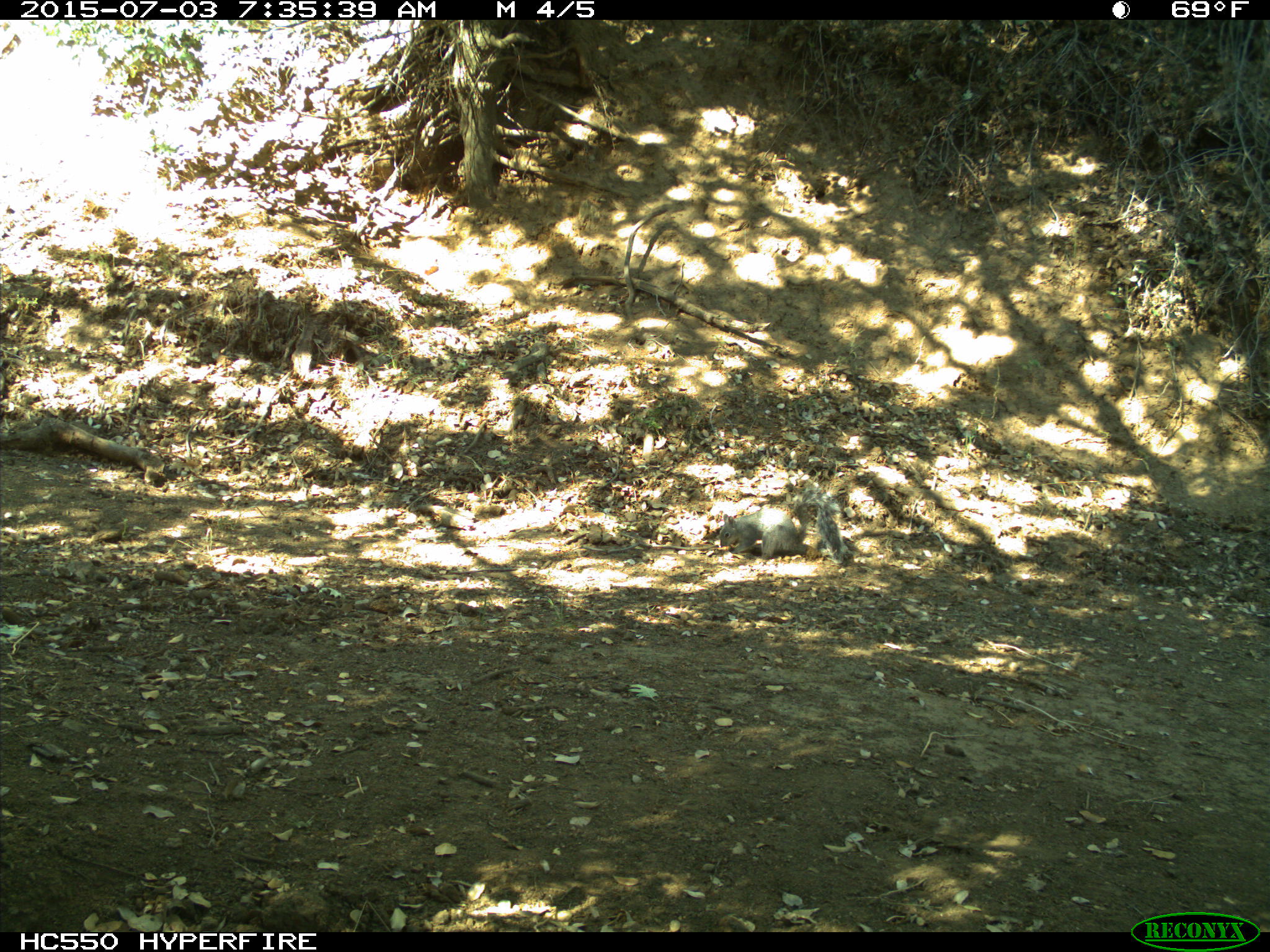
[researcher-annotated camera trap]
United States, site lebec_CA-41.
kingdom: Animalia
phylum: Chordata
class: Mammalia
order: Rodentia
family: Sciuridae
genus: Sciurus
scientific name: Sciurus carolinensis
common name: eastern gray squirrel